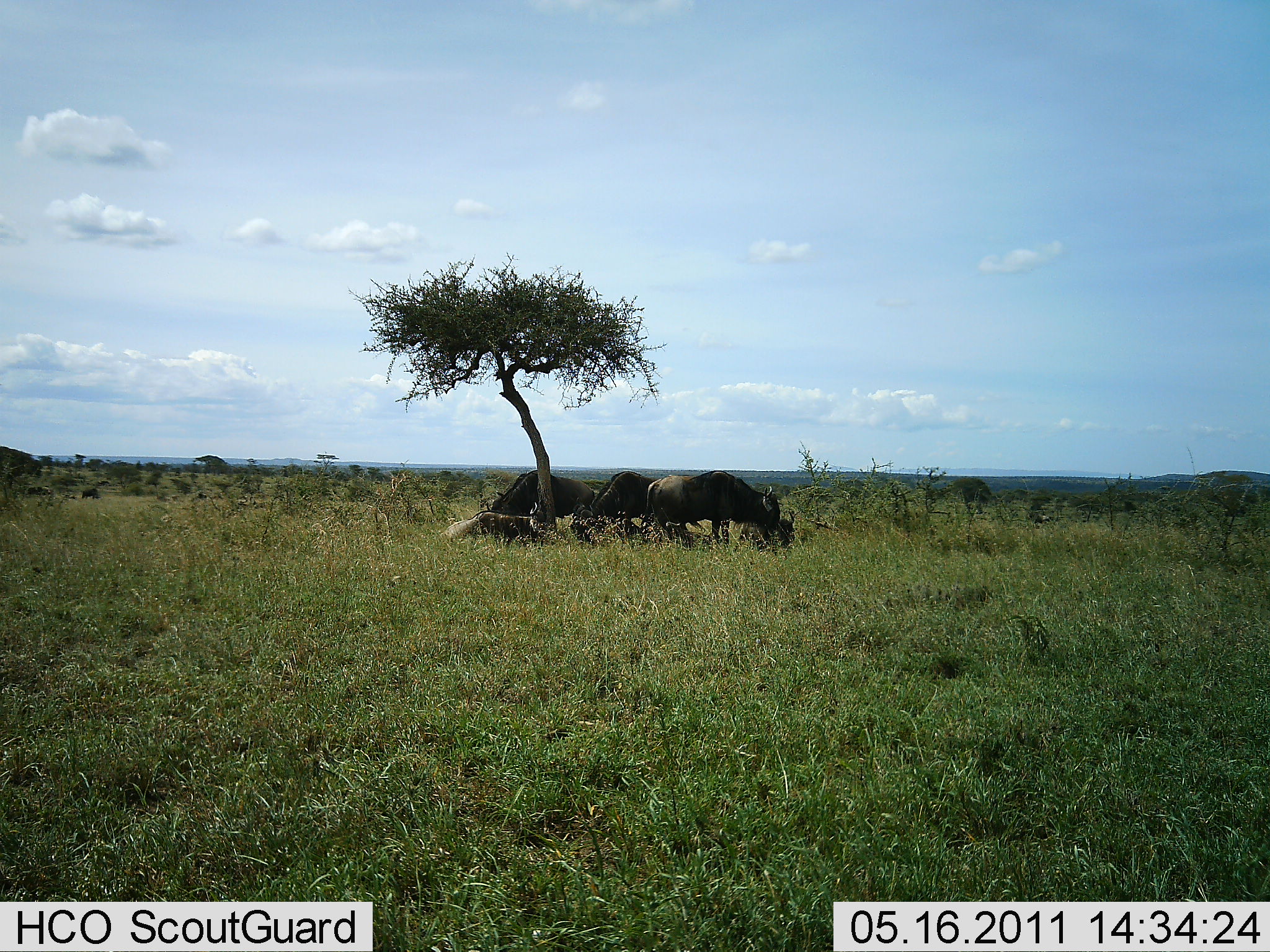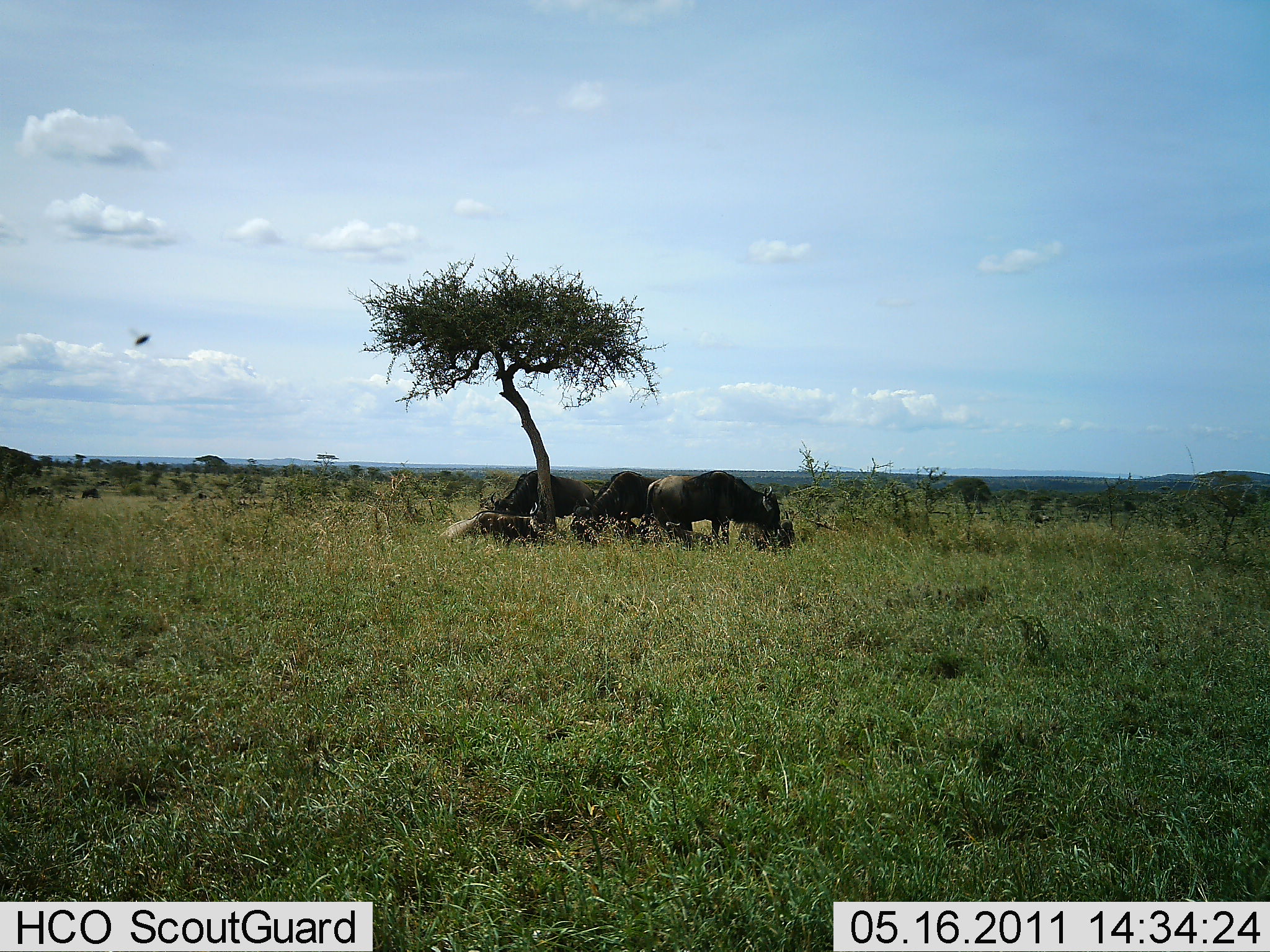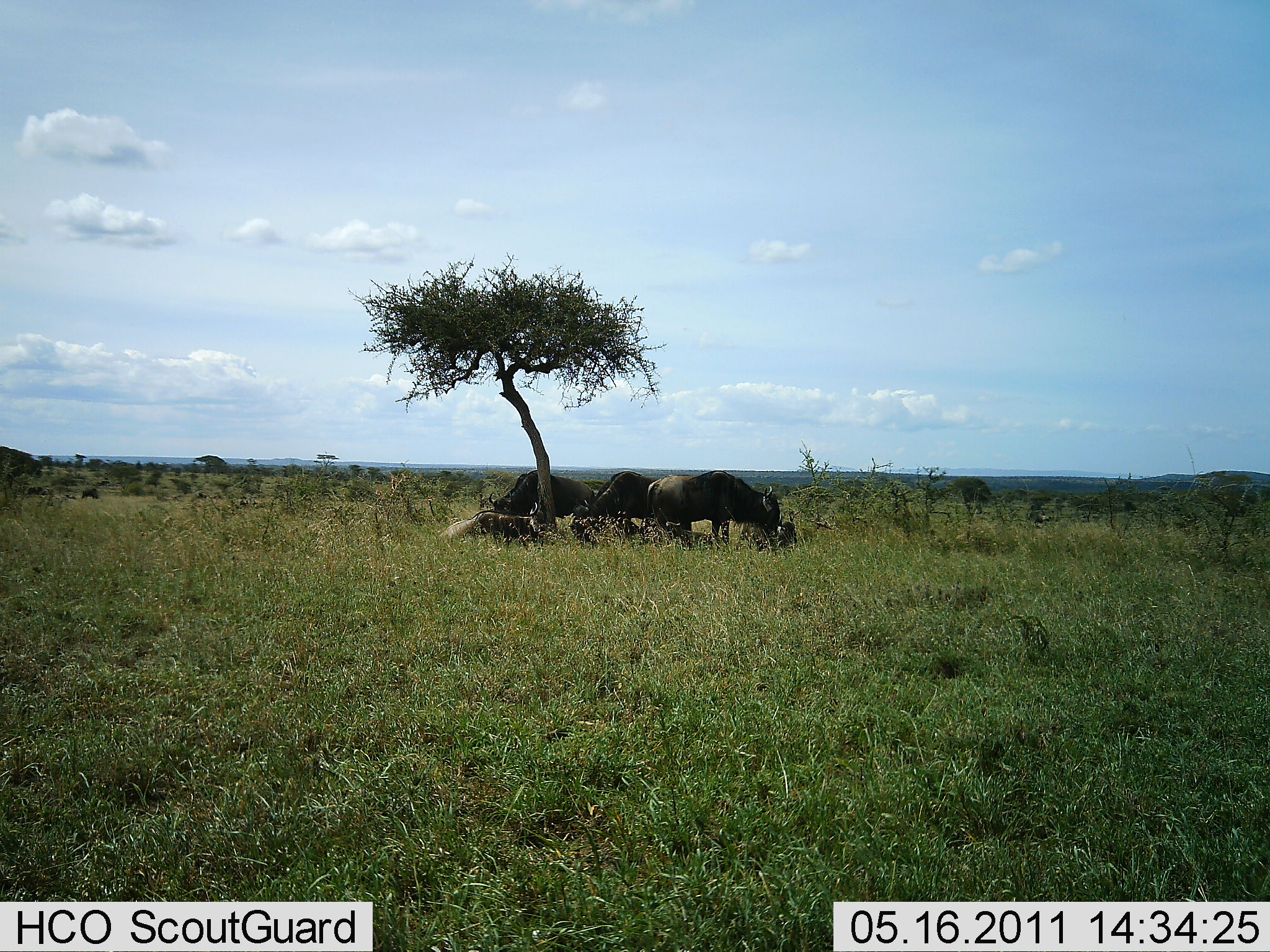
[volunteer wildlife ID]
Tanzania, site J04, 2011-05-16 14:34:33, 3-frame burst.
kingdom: Animalia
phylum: Chordata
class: Mammalia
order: Artiodactyla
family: Bovidae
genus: Connochaetes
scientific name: Connochaetes taurinus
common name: blue wildebeest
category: wildebeest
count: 4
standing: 82%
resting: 64%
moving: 0%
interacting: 0%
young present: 0%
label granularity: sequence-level